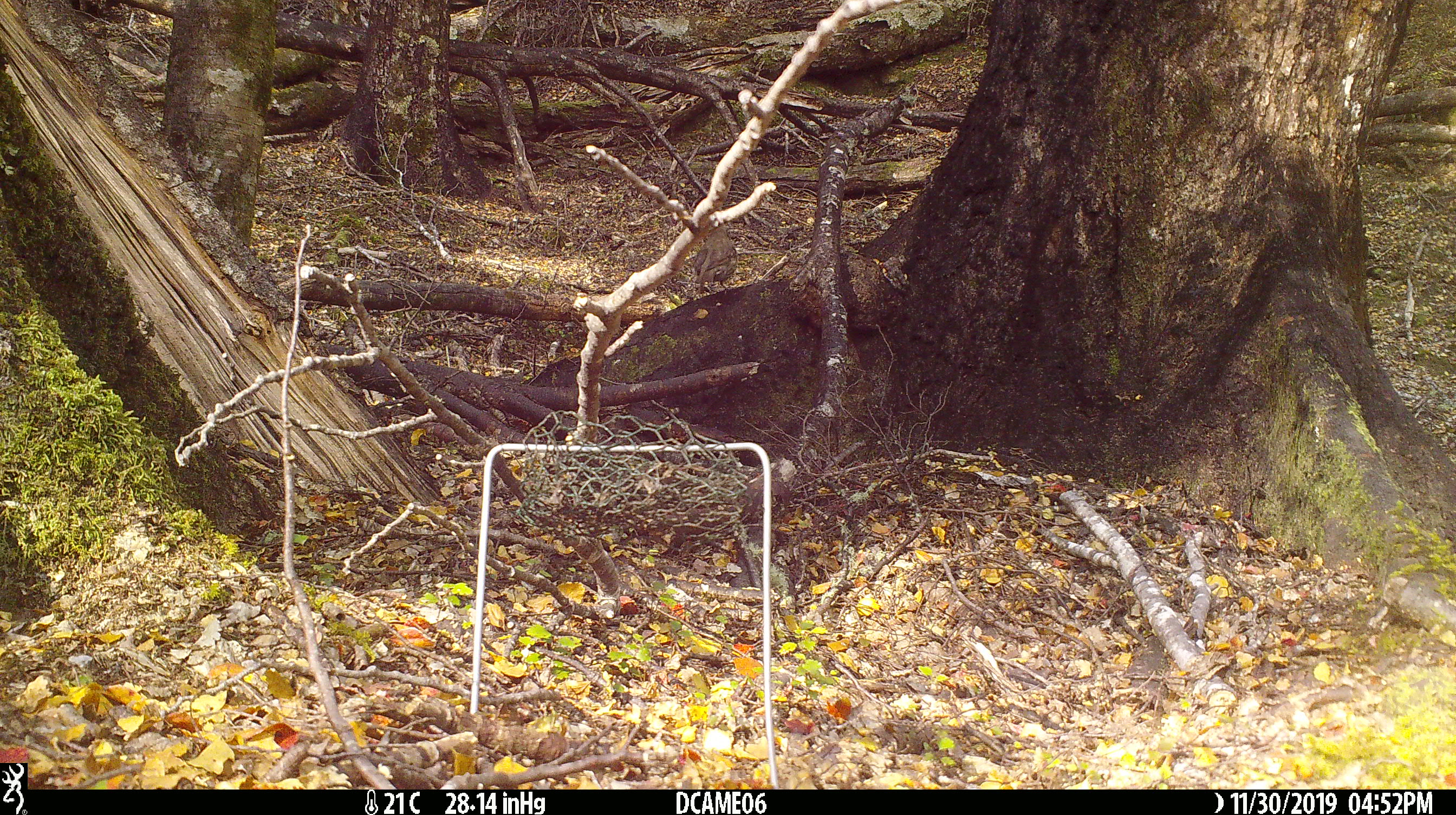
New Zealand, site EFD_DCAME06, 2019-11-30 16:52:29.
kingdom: Animalia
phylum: Chordata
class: Aves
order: Passeriformes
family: Turdidae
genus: Turdus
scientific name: Turdus merula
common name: eurasian blackbird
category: blackbird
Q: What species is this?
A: Blackbird (eurasian blackbird) (Turdus merula).